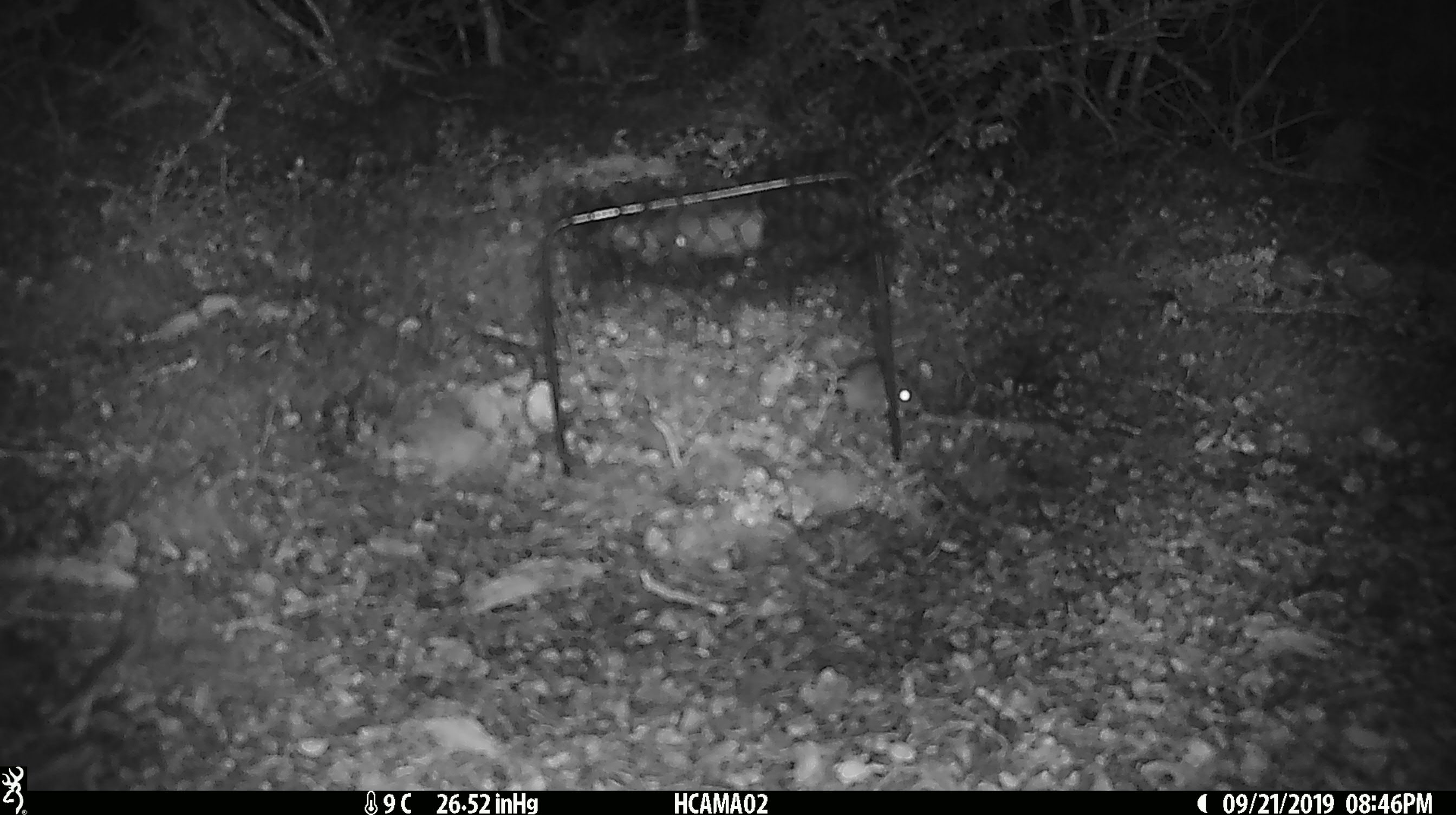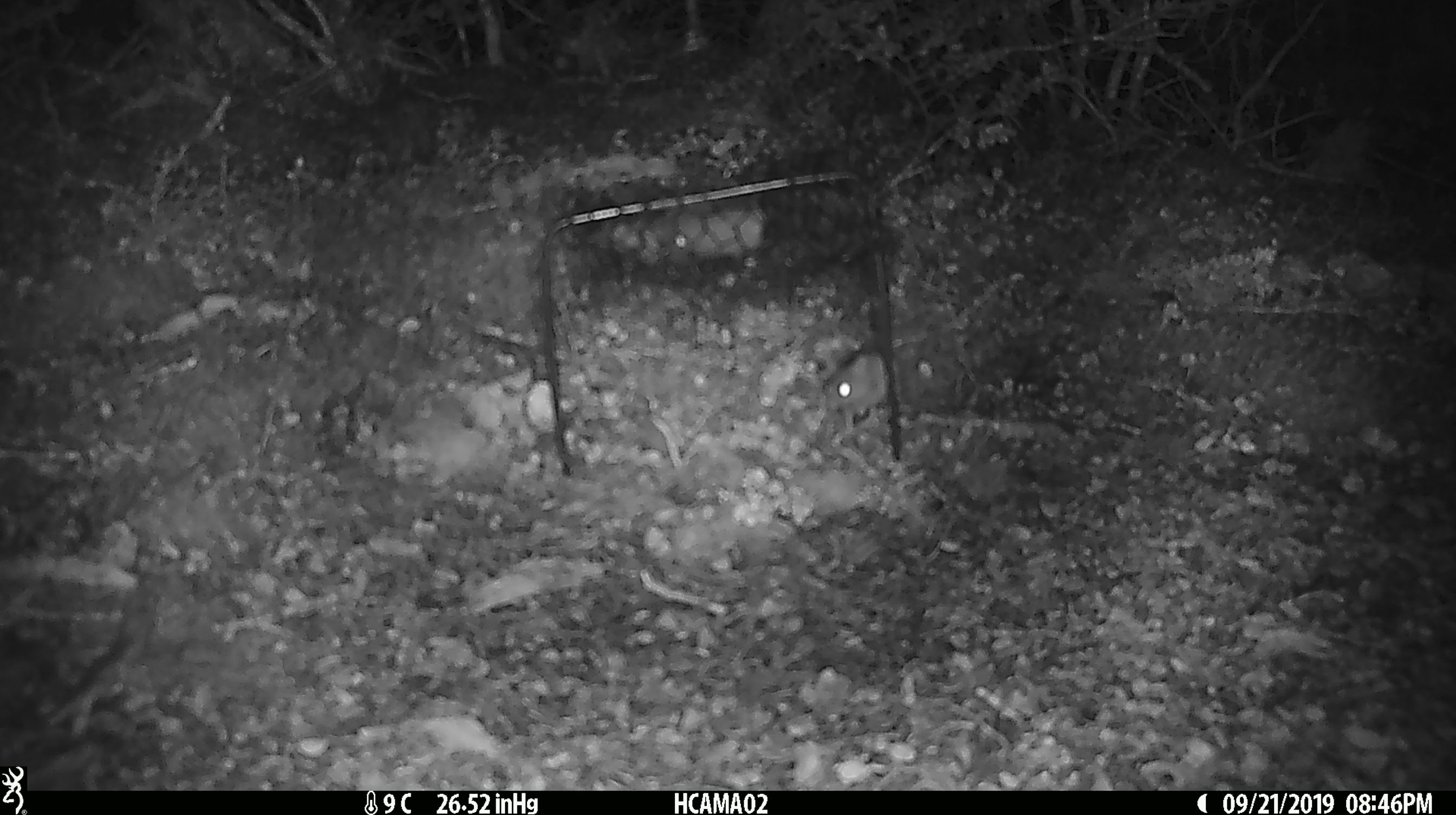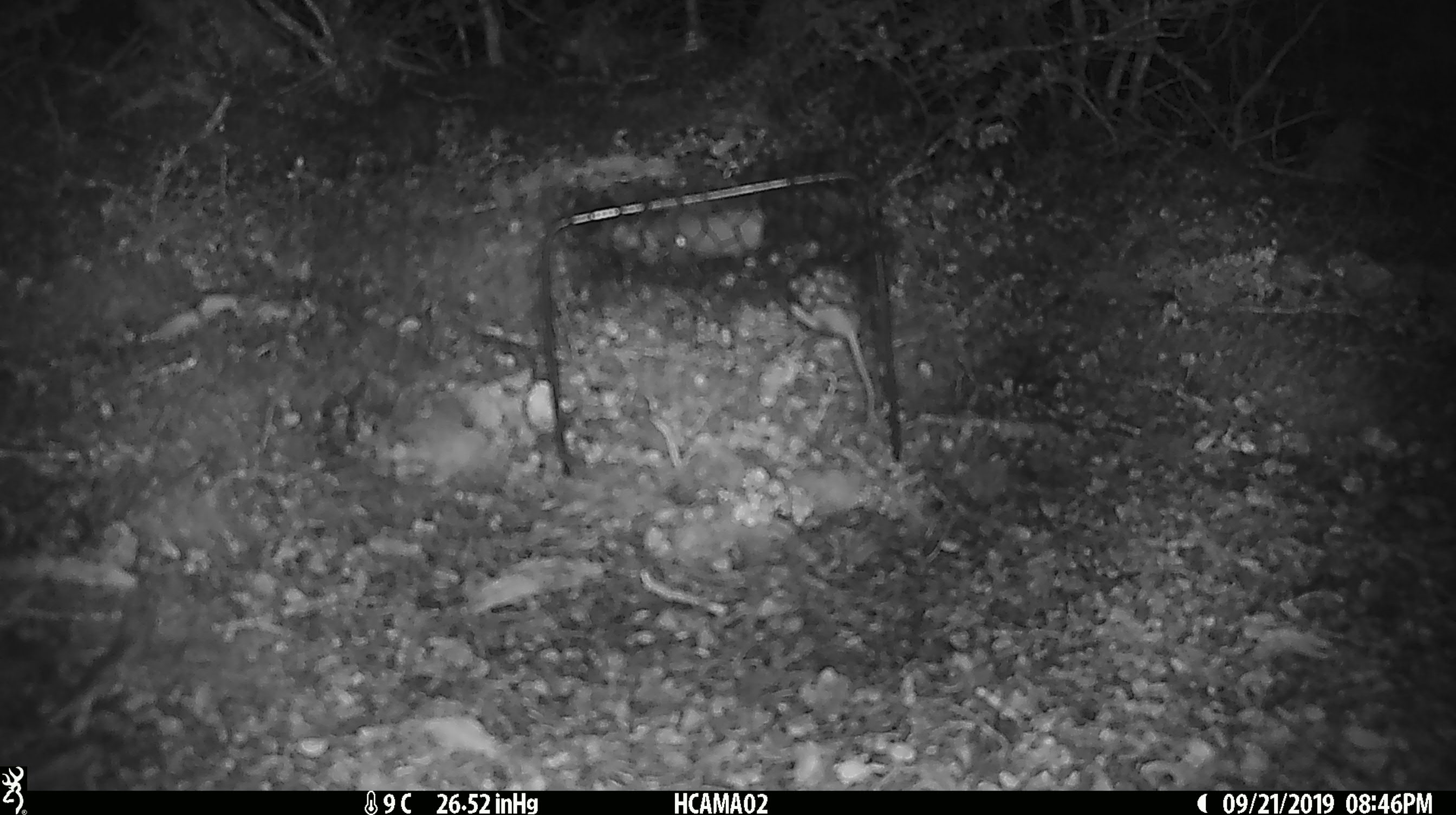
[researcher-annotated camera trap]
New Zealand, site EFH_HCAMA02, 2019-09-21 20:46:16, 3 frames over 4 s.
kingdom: Animalia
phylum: Chordata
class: Mammalia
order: Rodentia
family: Muridae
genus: Mus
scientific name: Mus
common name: mouse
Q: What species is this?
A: Mouse (Mus).